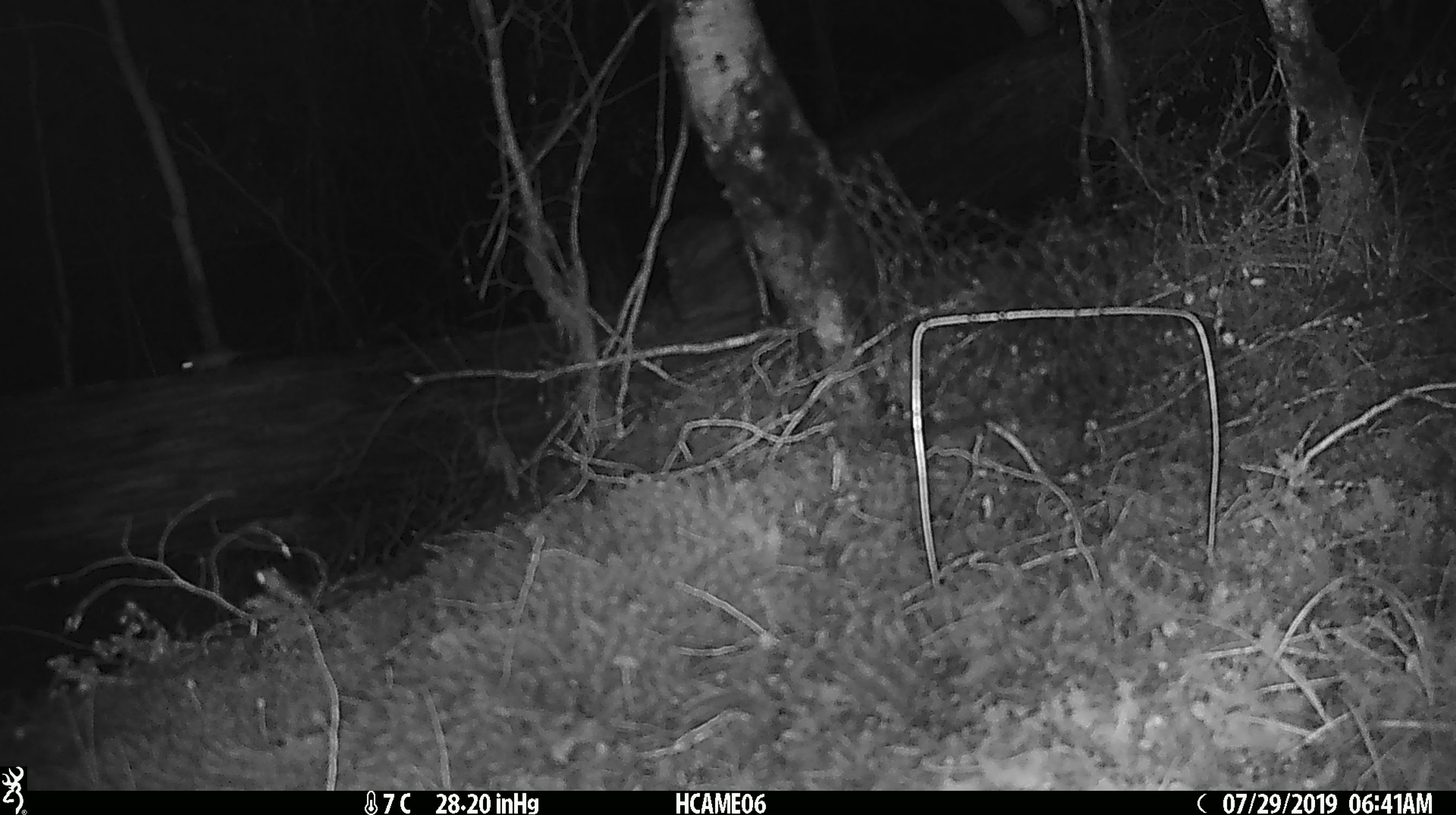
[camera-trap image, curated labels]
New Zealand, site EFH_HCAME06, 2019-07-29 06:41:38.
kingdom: Animalia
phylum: Chordata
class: Mammalia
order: Rodentia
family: Muridae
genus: Mus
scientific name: Mus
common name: mouse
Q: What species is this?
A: Mouse (Mus).